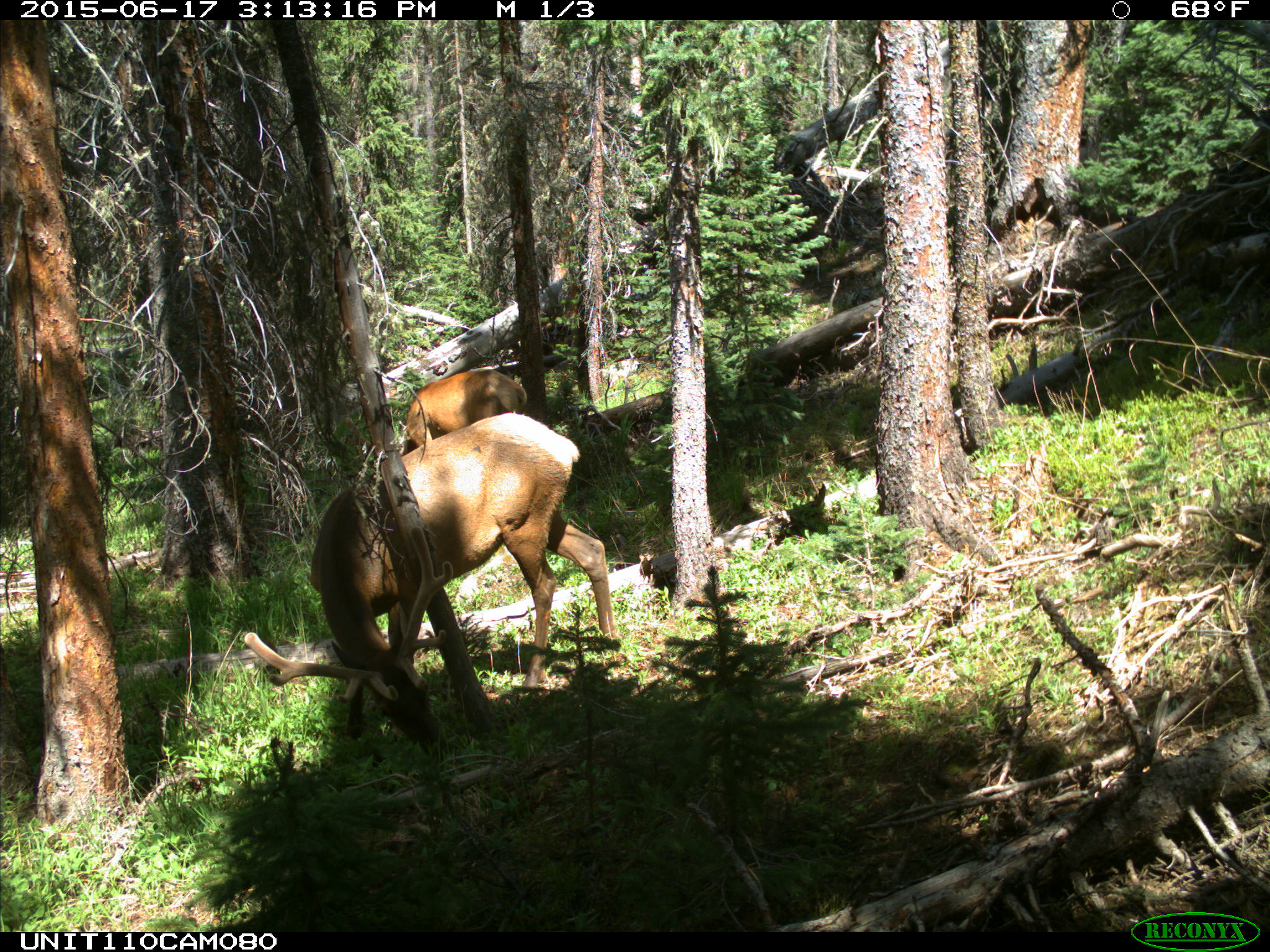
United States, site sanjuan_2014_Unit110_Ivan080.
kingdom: Animalia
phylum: Chordata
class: Mammalia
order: Artiodactyla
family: Cervidae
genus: Cervus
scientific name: Cervus elaphus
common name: red deer